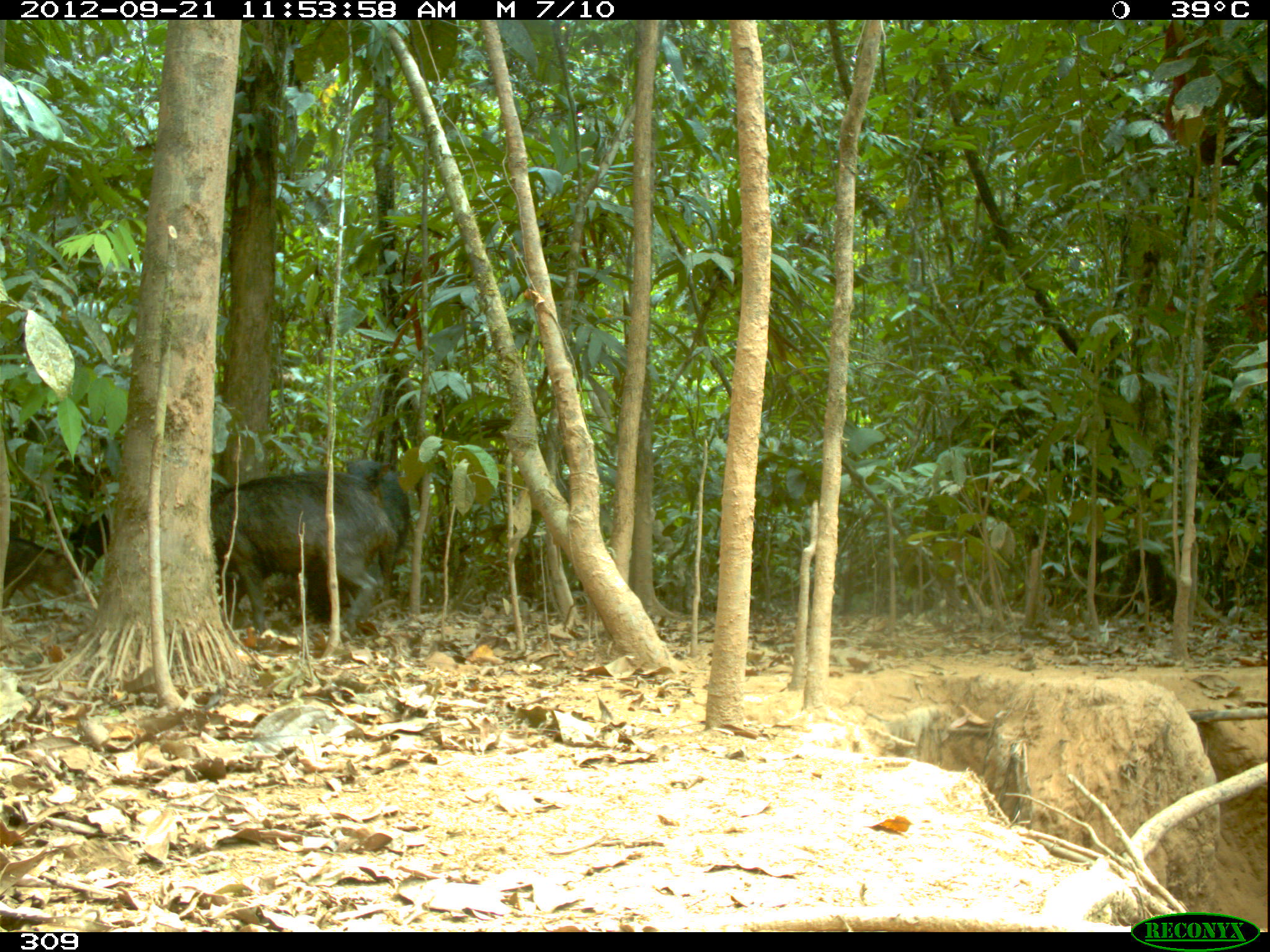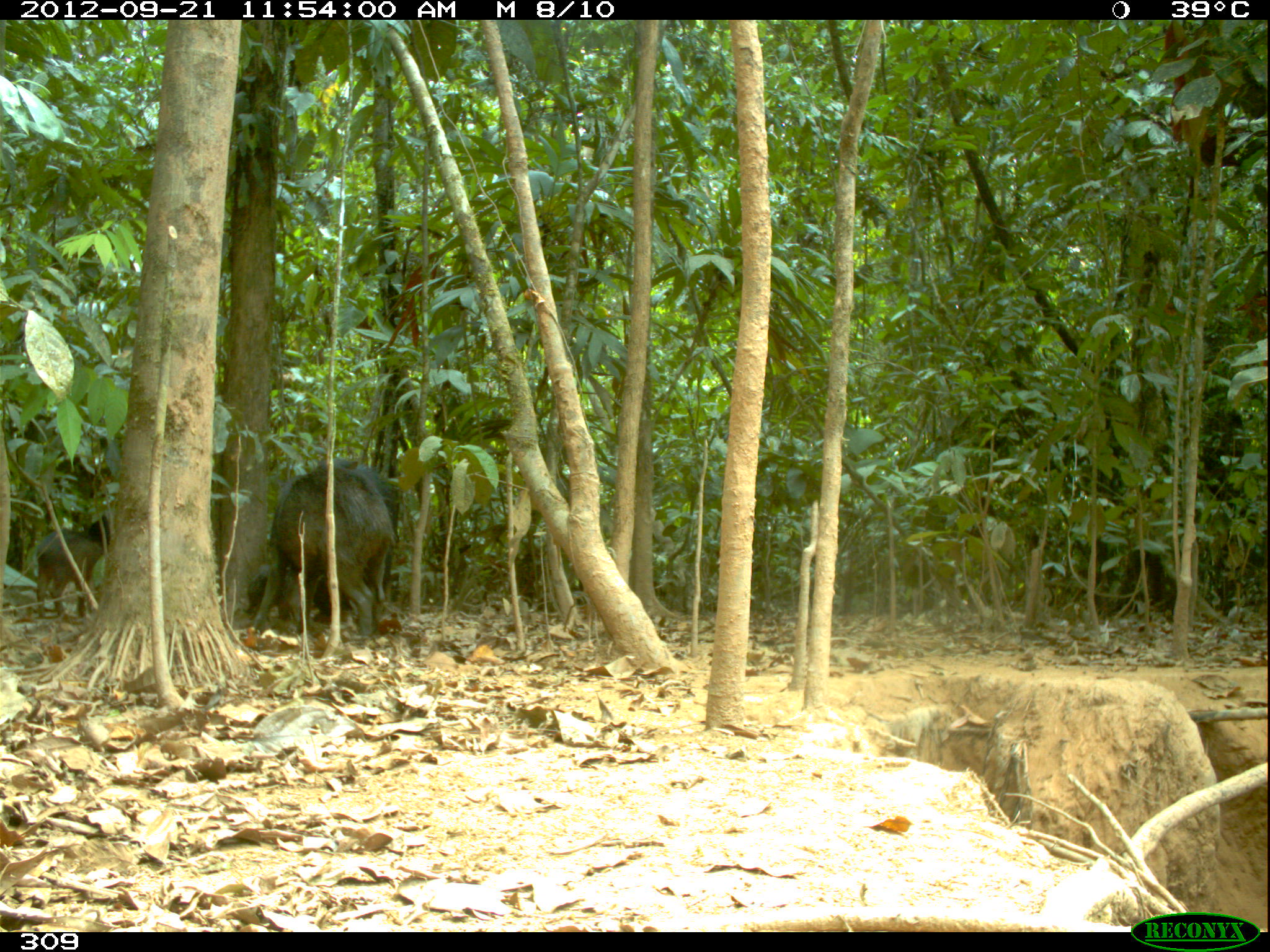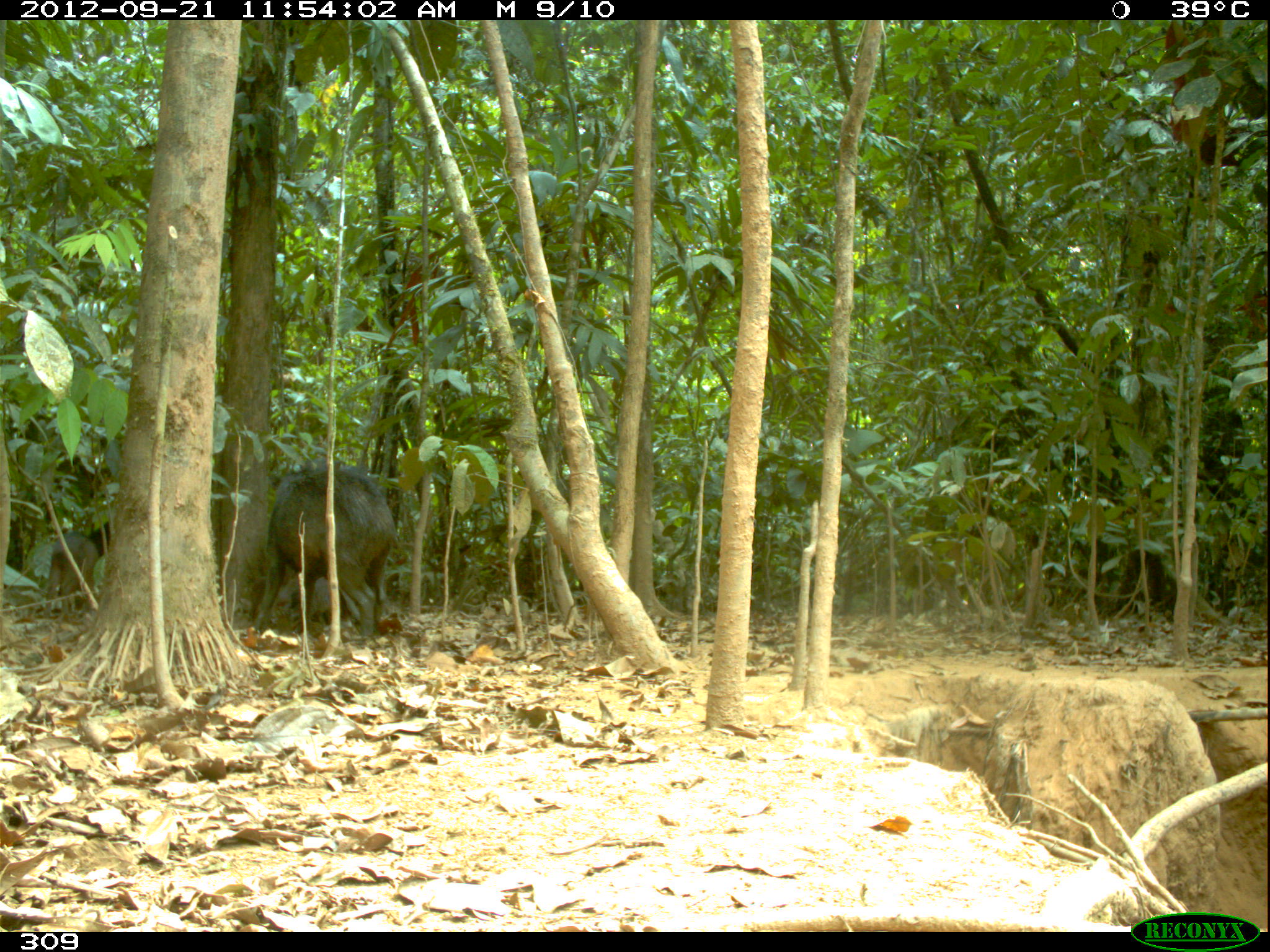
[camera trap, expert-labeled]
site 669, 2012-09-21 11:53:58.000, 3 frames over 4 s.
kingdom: Animalia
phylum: Chordata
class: Mammalia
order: Artiodactyla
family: Tayassuidae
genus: Tayassu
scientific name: Tayassu pecari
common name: white-lipped peccary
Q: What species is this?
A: Tayassu pecari (white-lipped peccary).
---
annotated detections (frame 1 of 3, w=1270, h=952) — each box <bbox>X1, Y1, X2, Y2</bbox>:
tayassu pecari: <bbox>211, 468, 401, 636</bbox>; <bbox>304, 459, 412, 624</bbox>; <bbox>3, 536, 78, 621</bbox>; <bbox>68, 512, 111, 581</bbox>